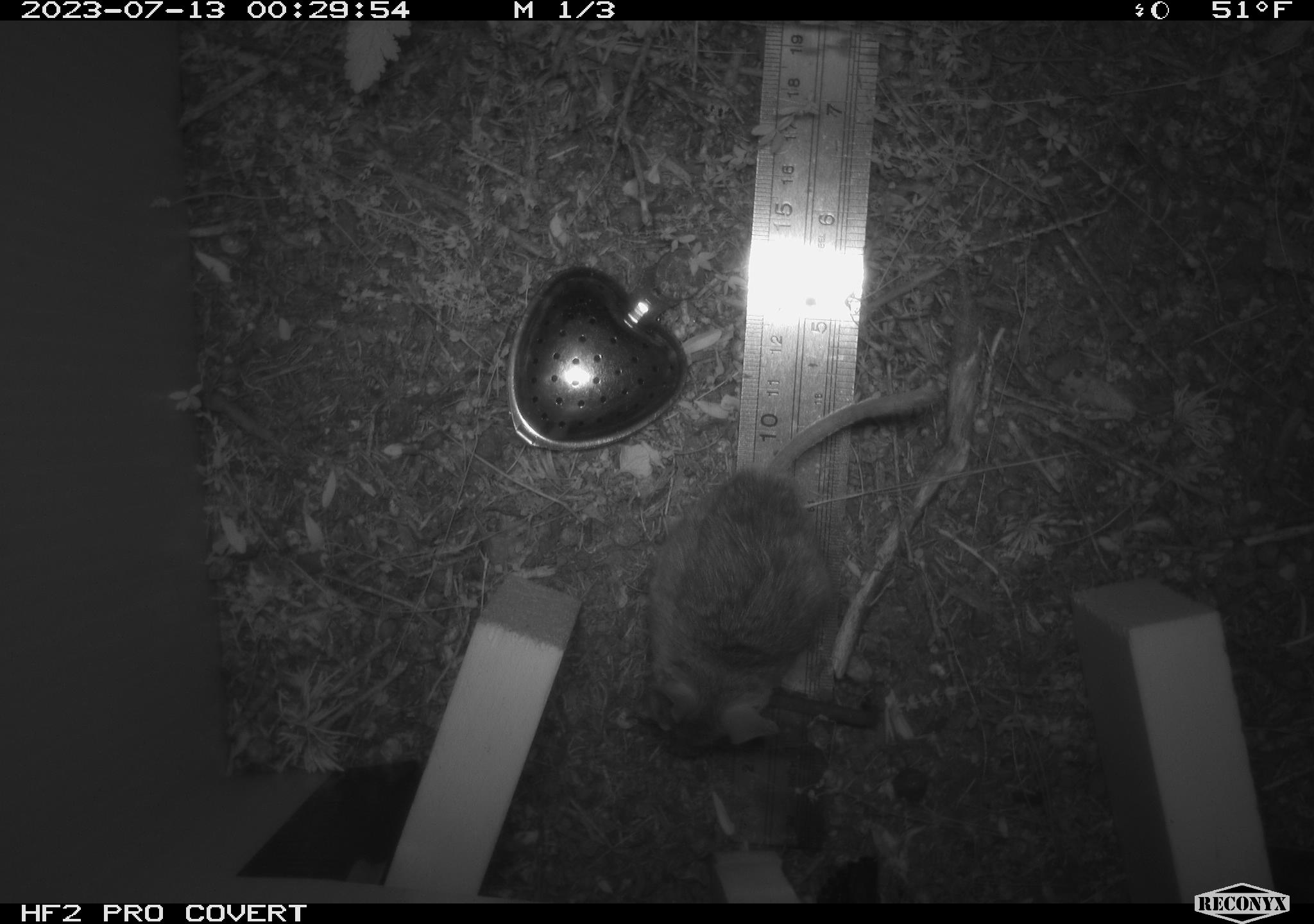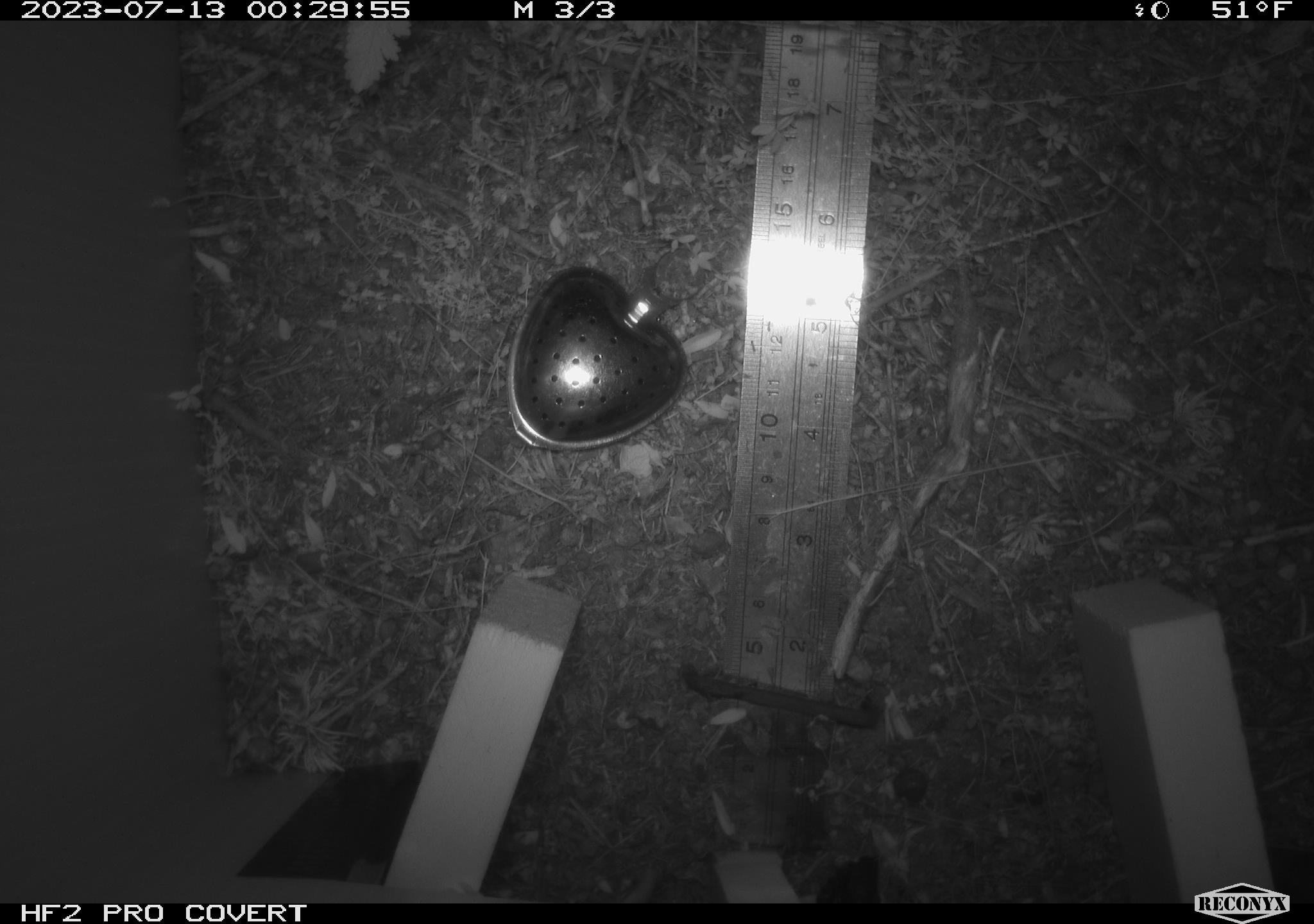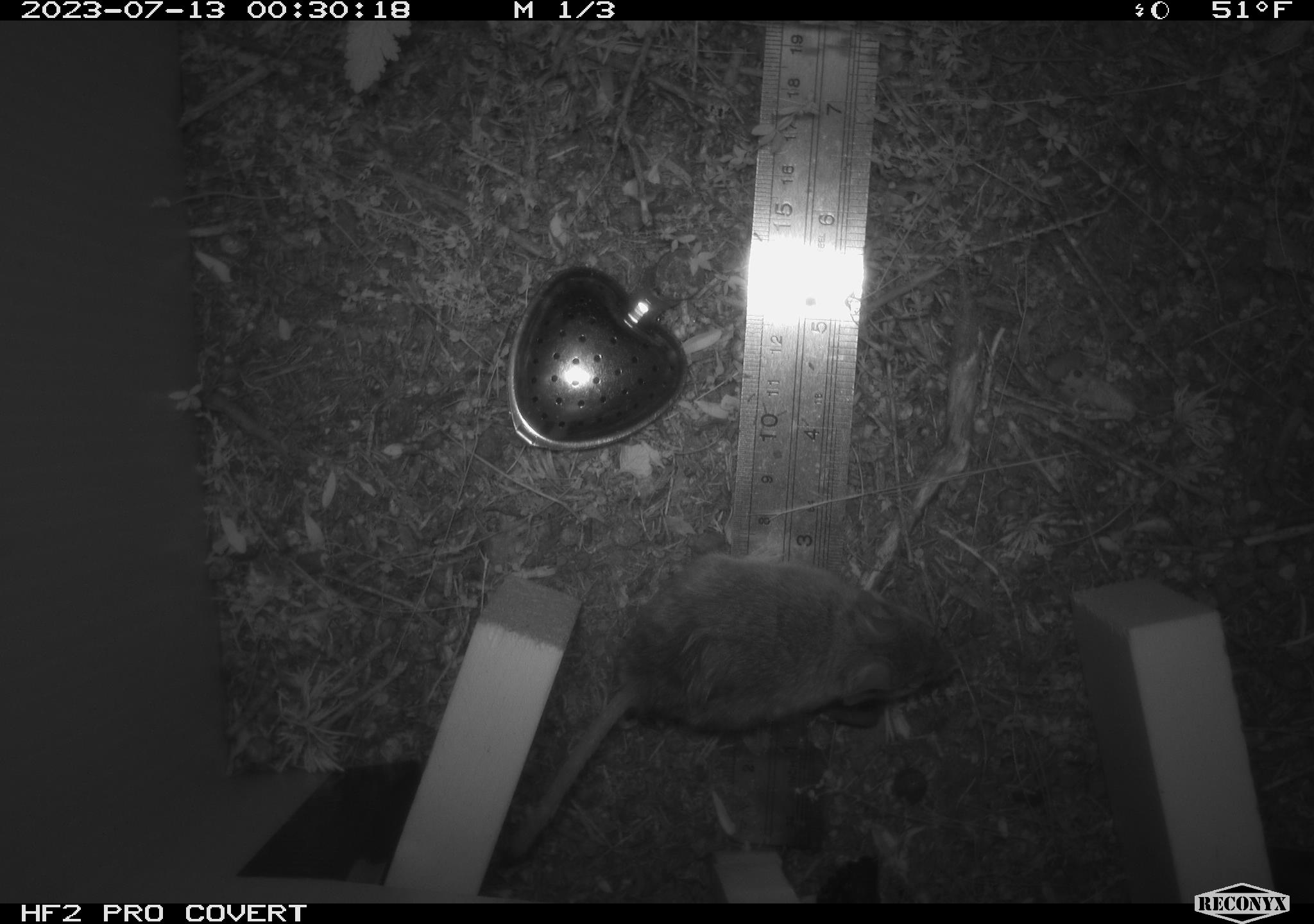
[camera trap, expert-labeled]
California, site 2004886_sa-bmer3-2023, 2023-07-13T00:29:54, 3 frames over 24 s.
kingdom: Animalia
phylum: Chordata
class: Mammalia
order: Rodentia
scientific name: Rodentia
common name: mouse species